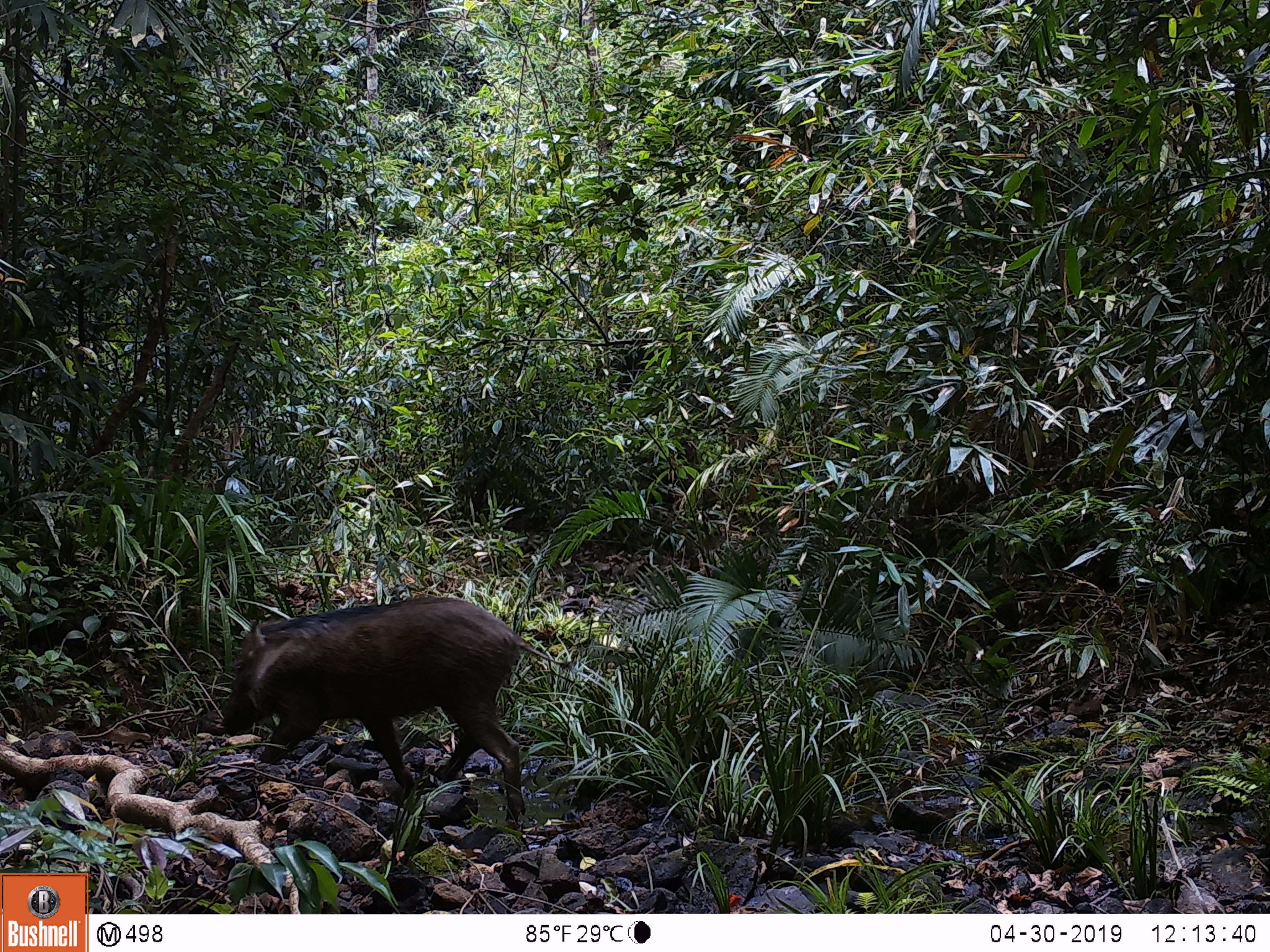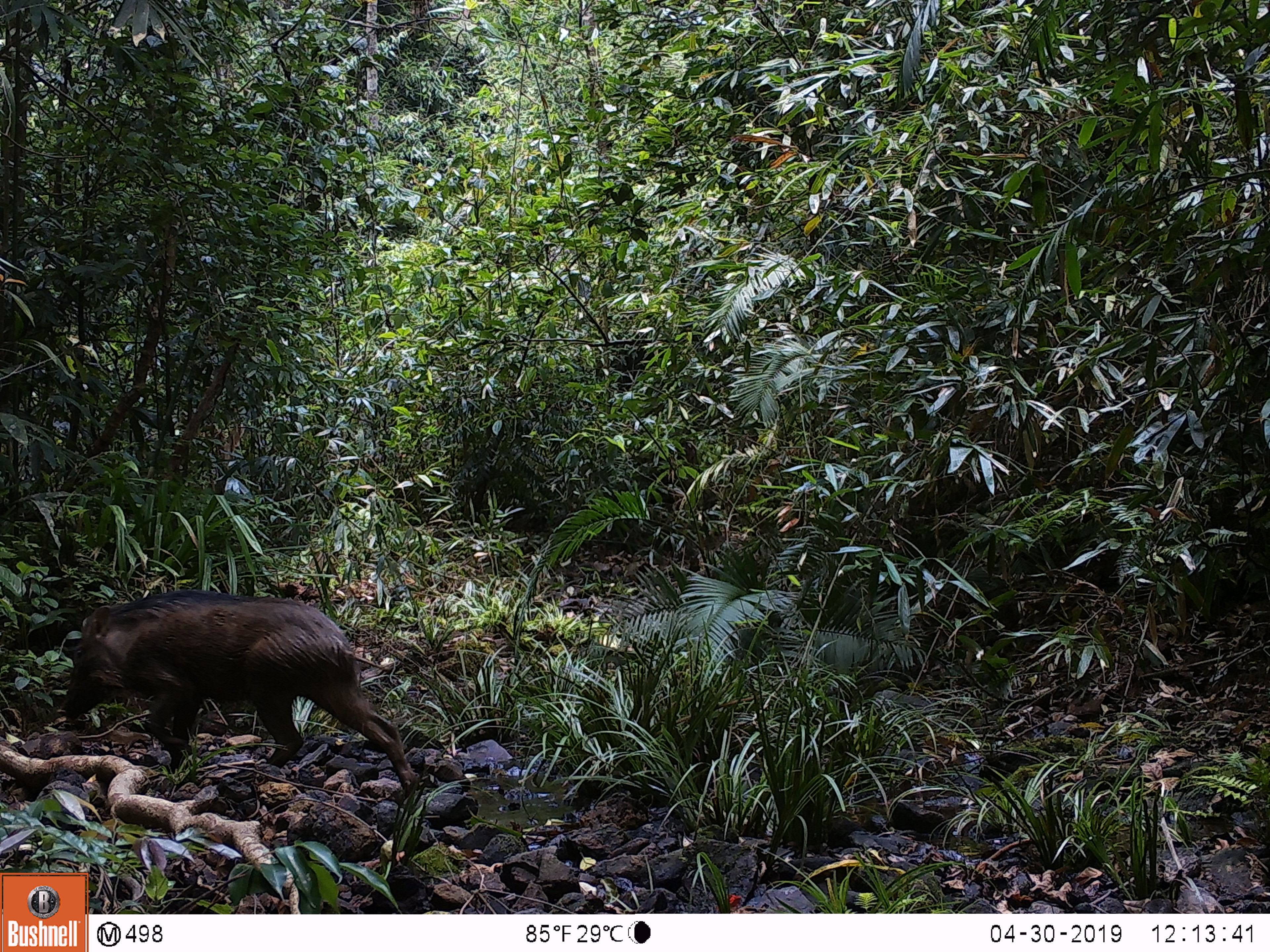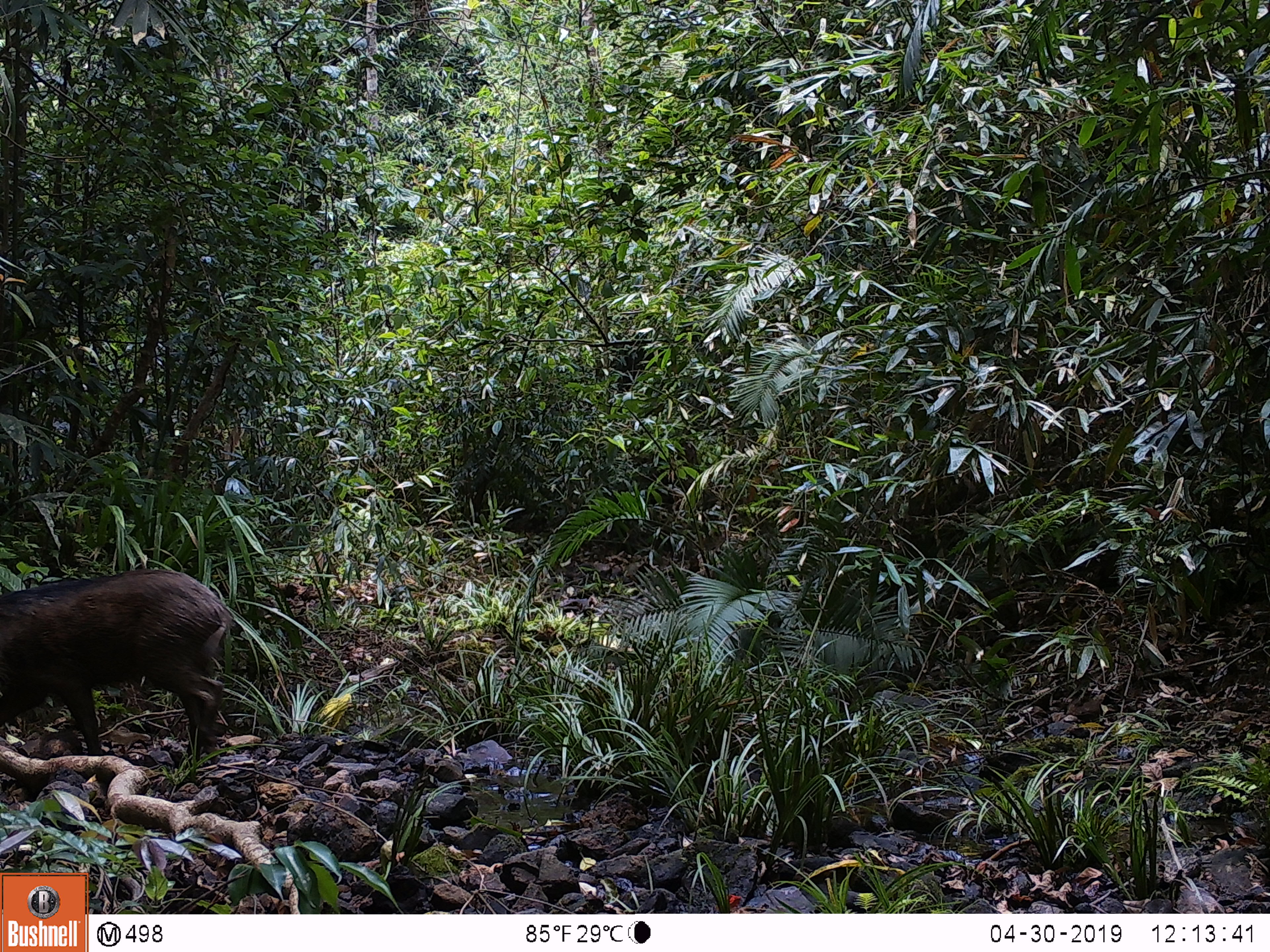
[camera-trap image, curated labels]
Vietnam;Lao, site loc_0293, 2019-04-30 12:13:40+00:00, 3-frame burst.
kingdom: Animalia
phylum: Chordata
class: Mammalia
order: Artiodactyla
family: Suidae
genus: Sus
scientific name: Sus scrofa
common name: eurasian wild pig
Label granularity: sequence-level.